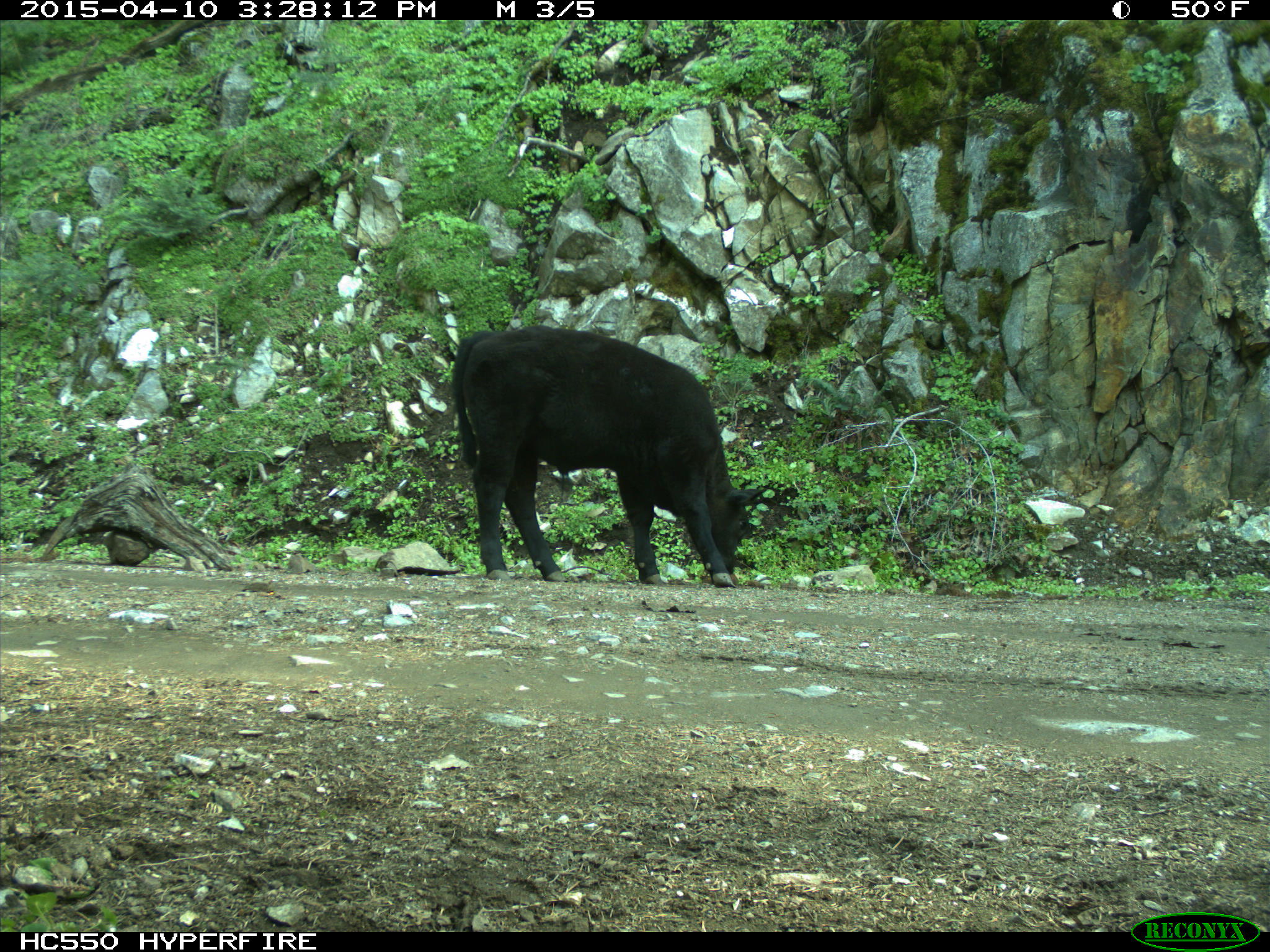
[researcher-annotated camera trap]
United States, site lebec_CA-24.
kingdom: Animalia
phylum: Chordata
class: Mammalia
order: Artiodactyla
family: Bovidae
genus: Bos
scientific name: Bos taurus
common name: domestic cow